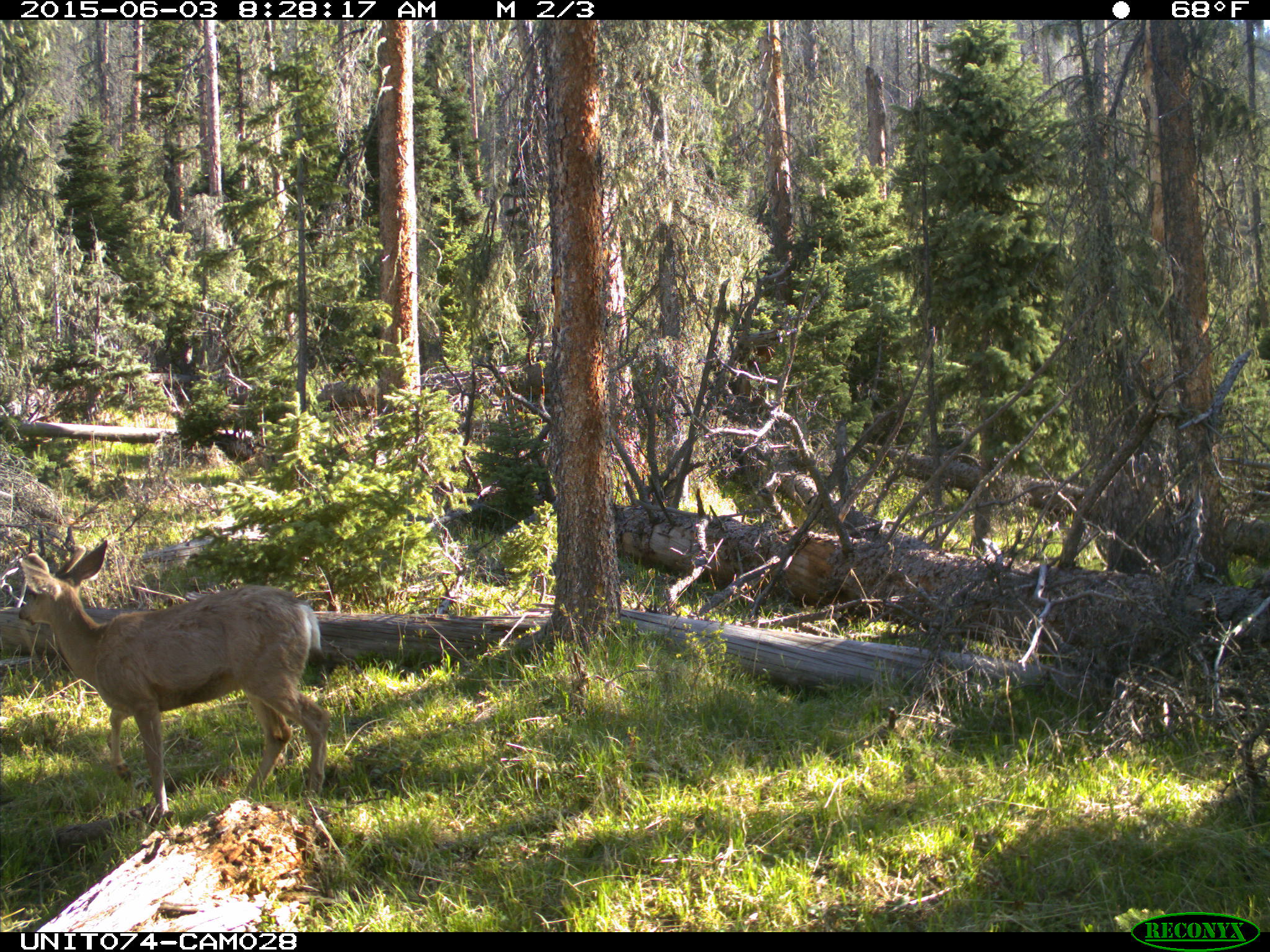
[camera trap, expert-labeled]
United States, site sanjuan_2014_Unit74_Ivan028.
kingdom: Animalia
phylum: Chordata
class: Mammalia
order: Artiodactyla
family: Cervidae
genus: Odocoileus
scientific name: Odocoileus hemionus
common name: mule deer